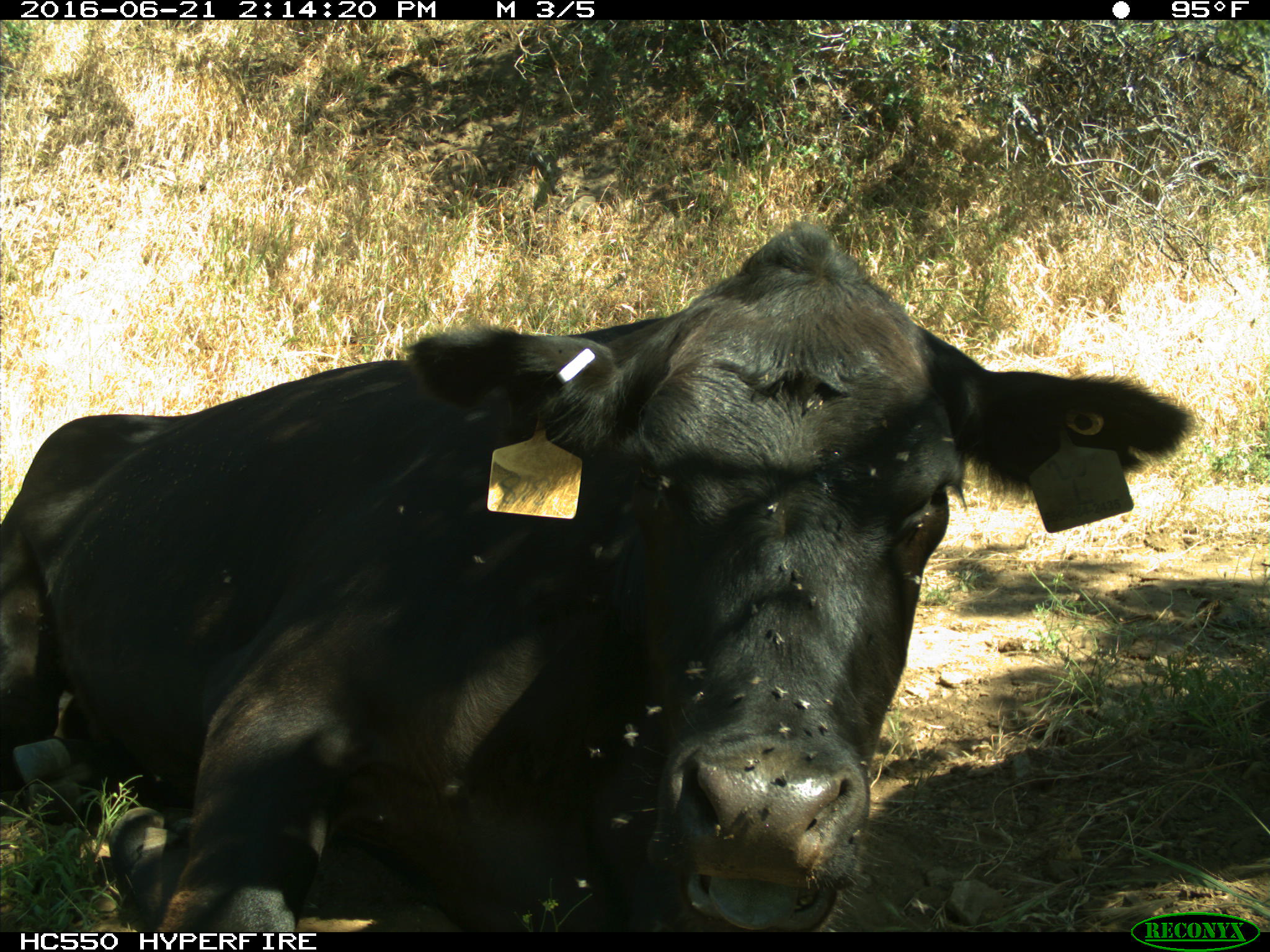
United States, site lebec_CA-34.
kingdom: Animalia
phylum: Chordata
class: Mammalia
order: Artiodactyla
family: Bovidae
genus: Bos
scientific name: Bos taurus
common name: domestic cow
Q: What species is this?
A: Bos taurus (domestic cow).